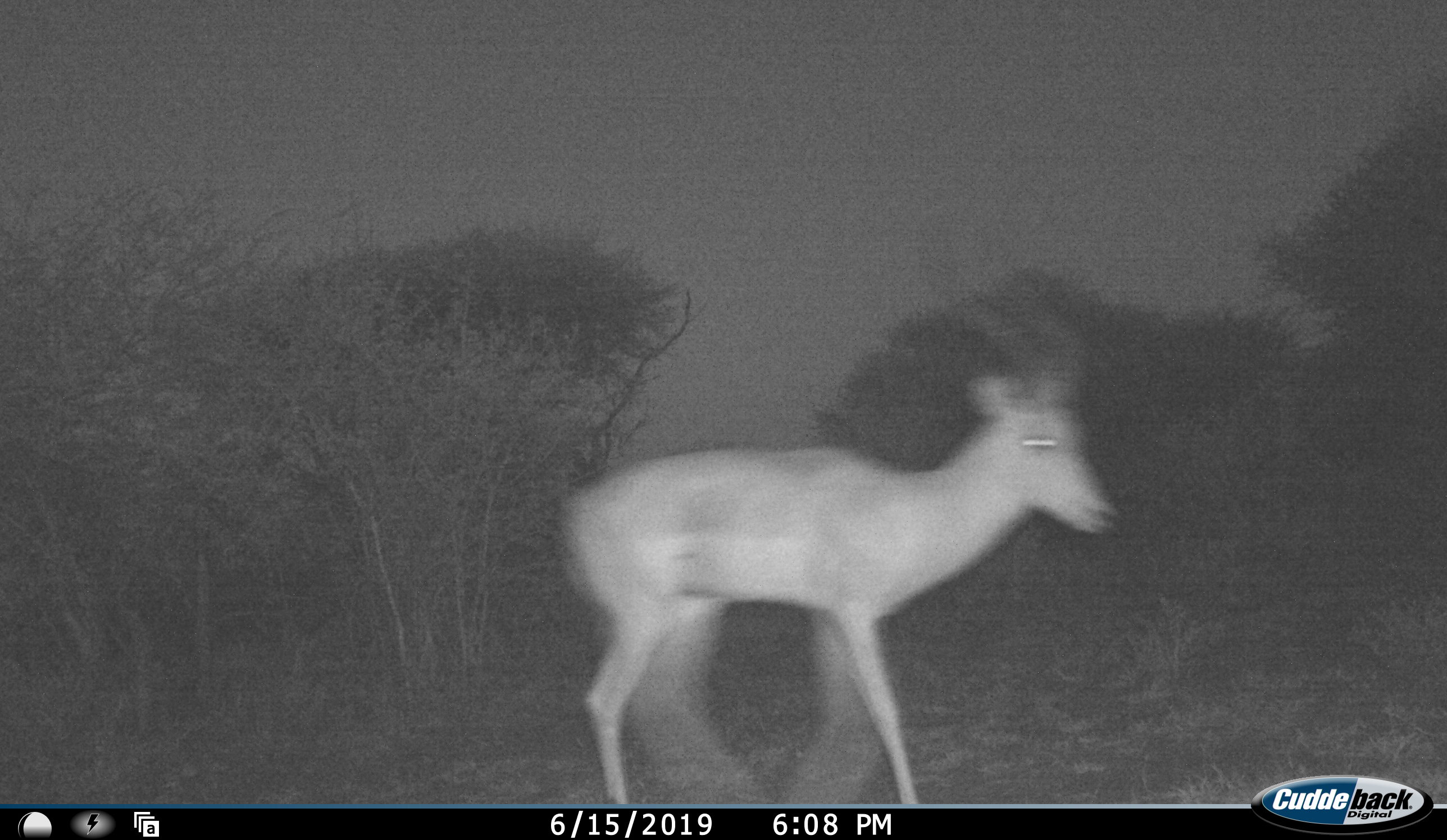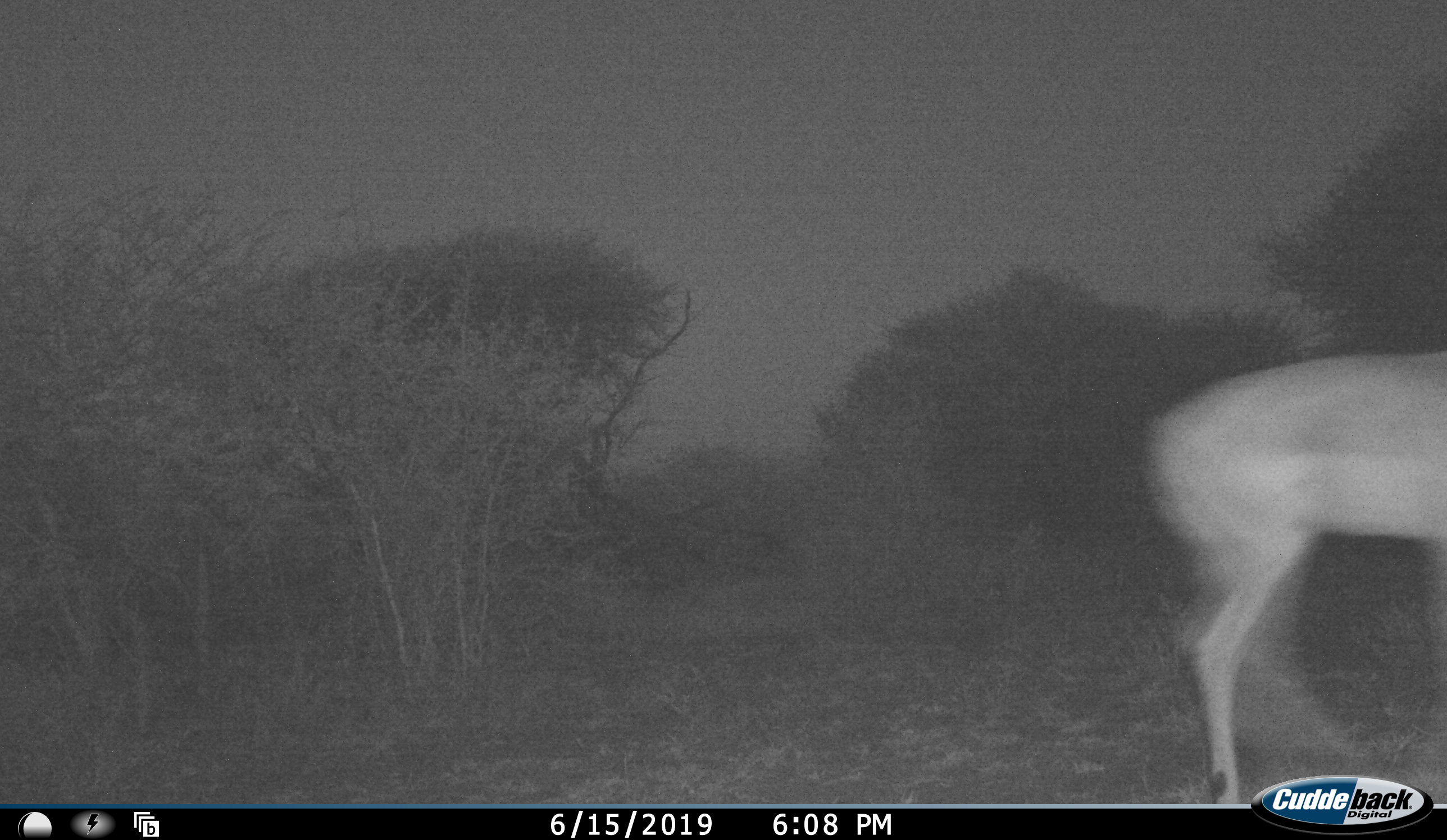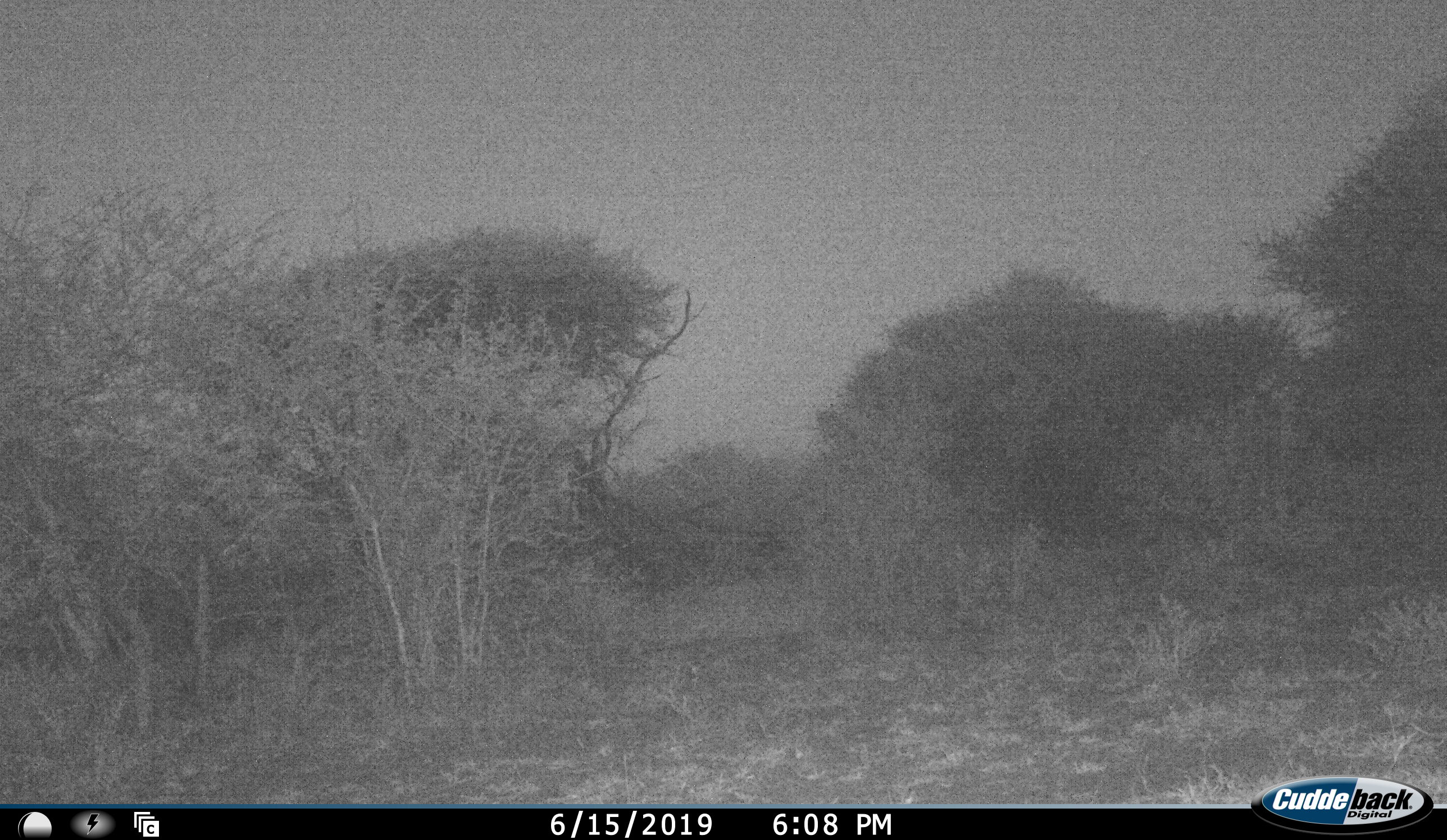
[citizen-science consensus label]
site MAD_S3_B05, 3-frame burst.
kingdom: Animalia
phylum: Chordata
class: Mammalia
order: Artiodactyla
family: Bovidae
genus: Aepyceros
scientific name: Aepyceros melampus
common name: impala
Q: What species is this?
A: Impala (Aepyceros melampus).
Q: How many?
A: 1.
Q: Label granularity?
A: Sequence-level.